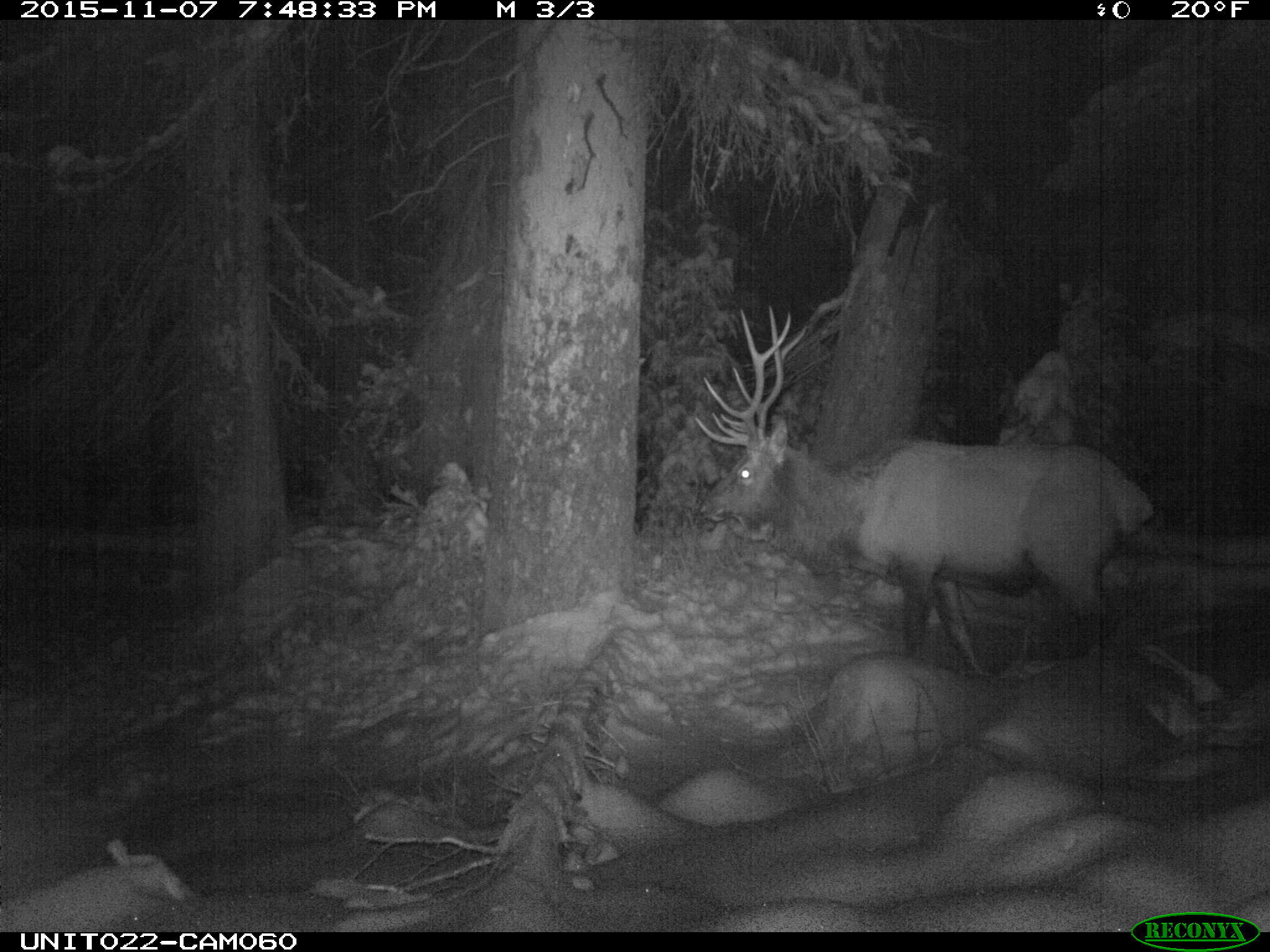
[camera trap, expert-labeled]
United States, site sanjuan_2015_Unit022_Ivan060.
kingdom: Animalia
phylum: Chordata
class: Mammalia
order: Artiodactyla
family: Cervidae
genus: Cervus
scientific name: Cervus elaphus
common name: red deer